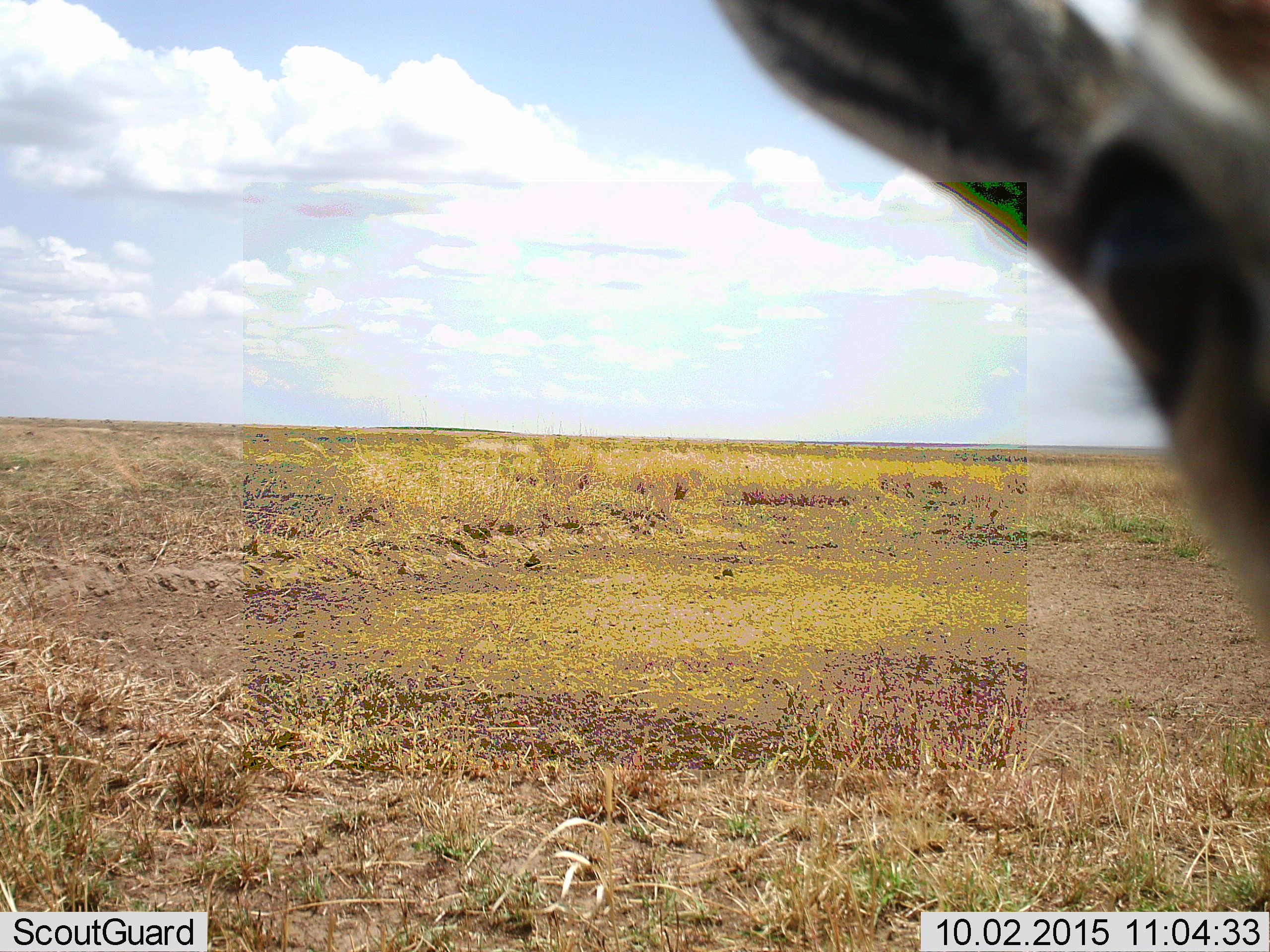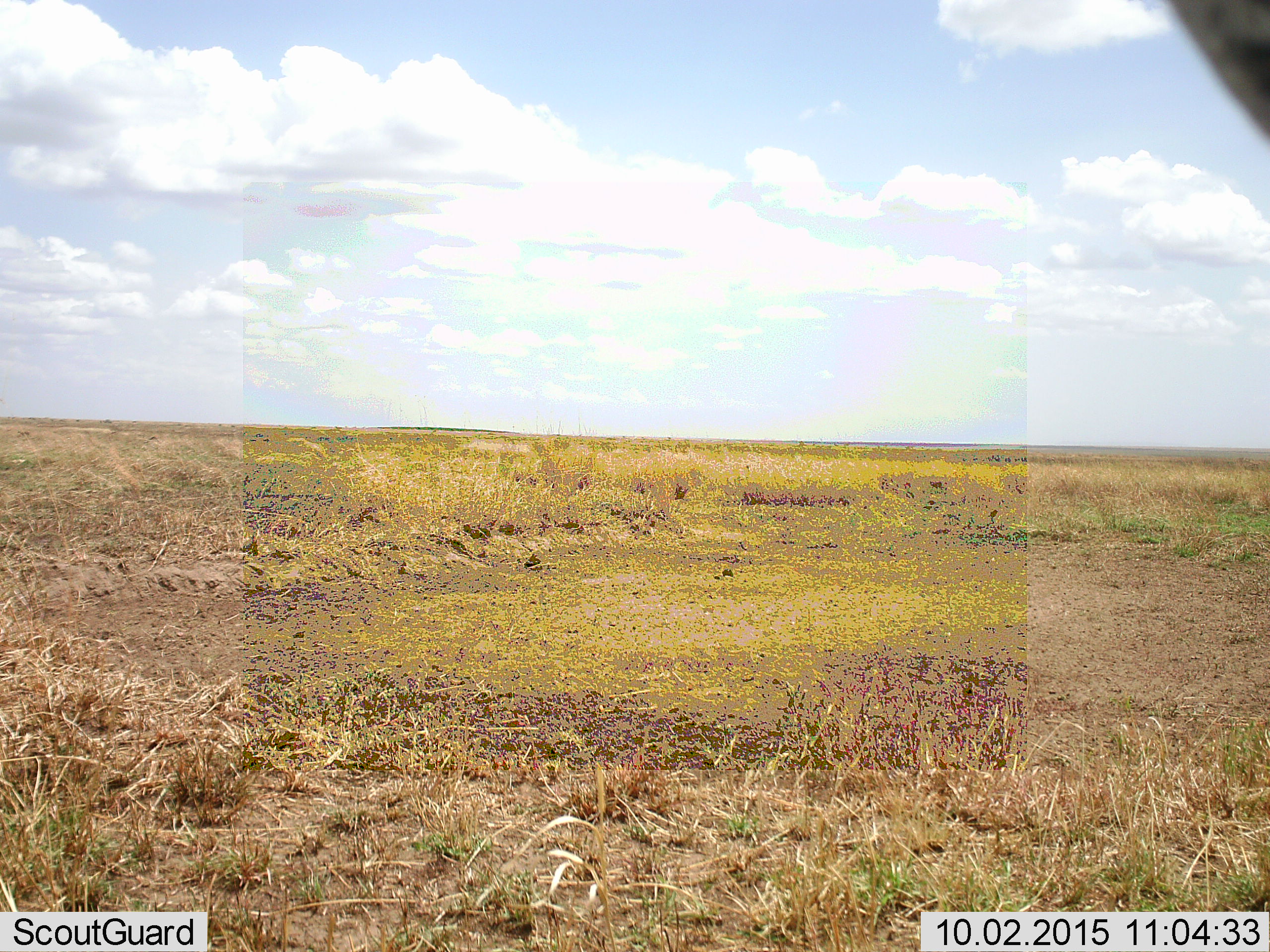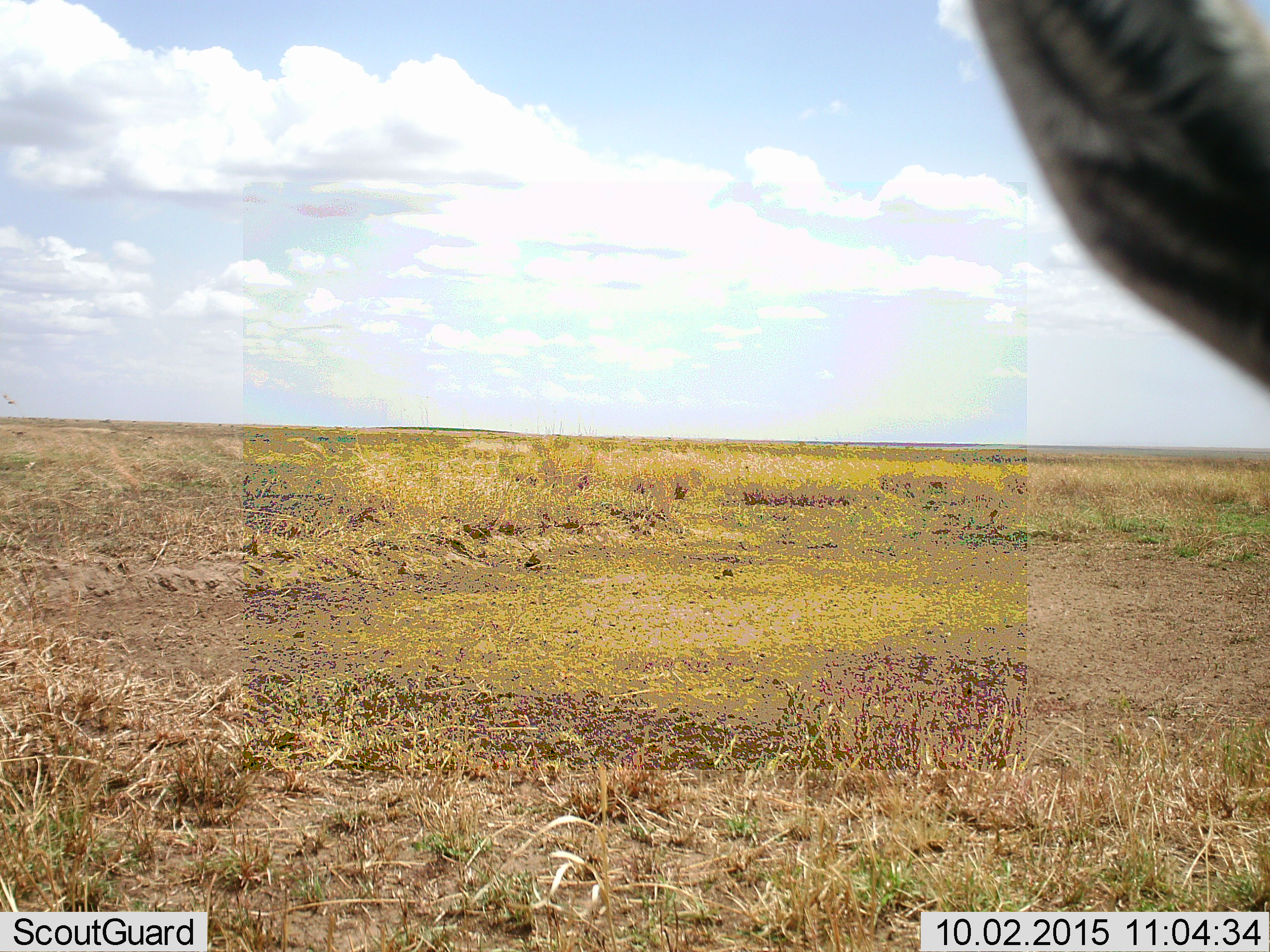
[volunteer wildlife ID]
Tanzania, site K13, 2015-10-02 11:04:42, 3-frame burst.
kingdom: Animalia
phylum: Chordata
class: Mammalia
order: Artiodactyla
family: Bovidae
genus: Eudorcas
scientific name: Eudorcas thomsonii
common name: thomson's gazelle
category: gazellethomsons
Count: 1.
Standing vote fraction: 100%.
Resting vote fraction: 0%.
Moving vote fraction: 0%.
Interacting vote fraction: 0%.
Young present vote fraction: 0%.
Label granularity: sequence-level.